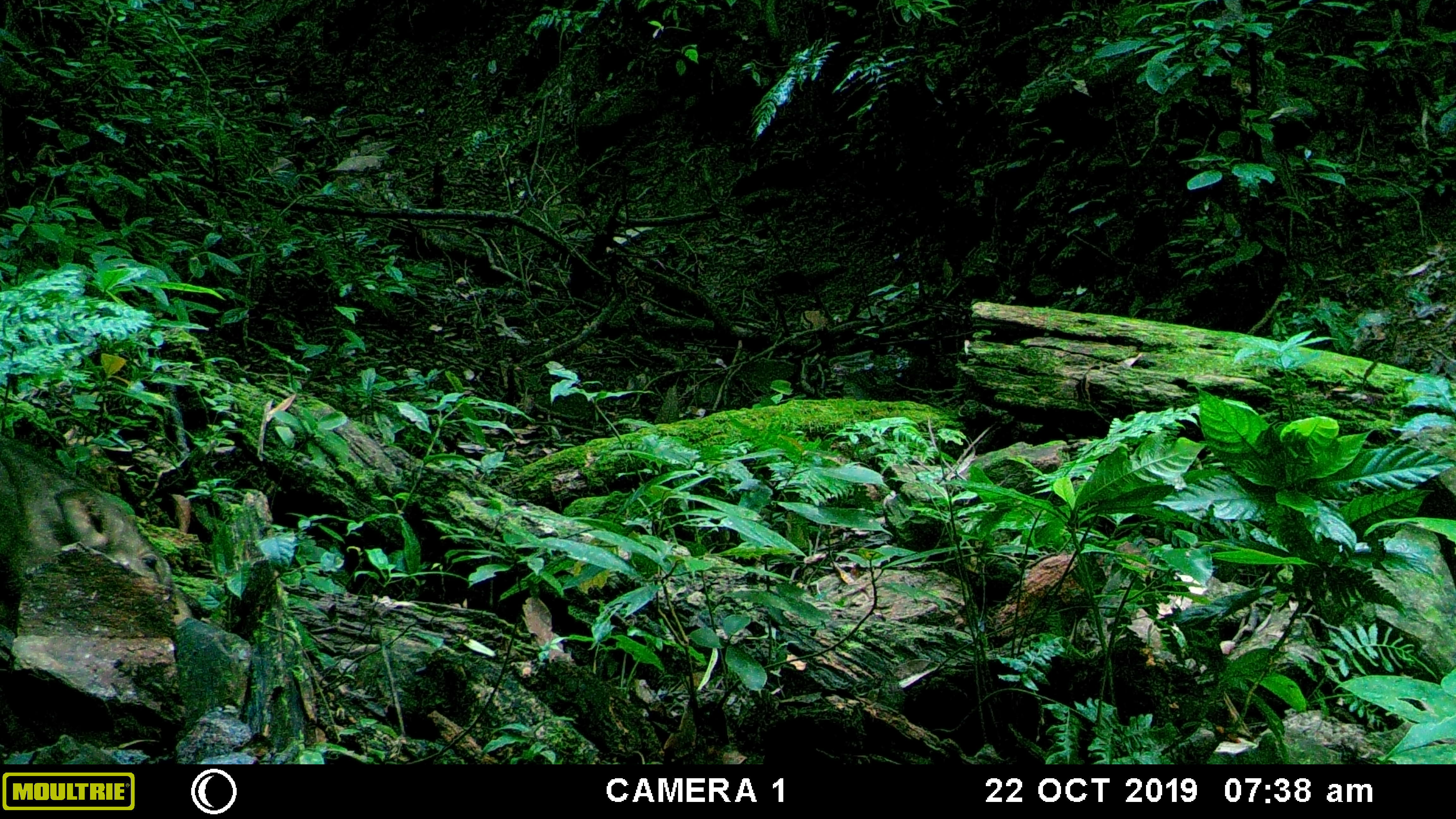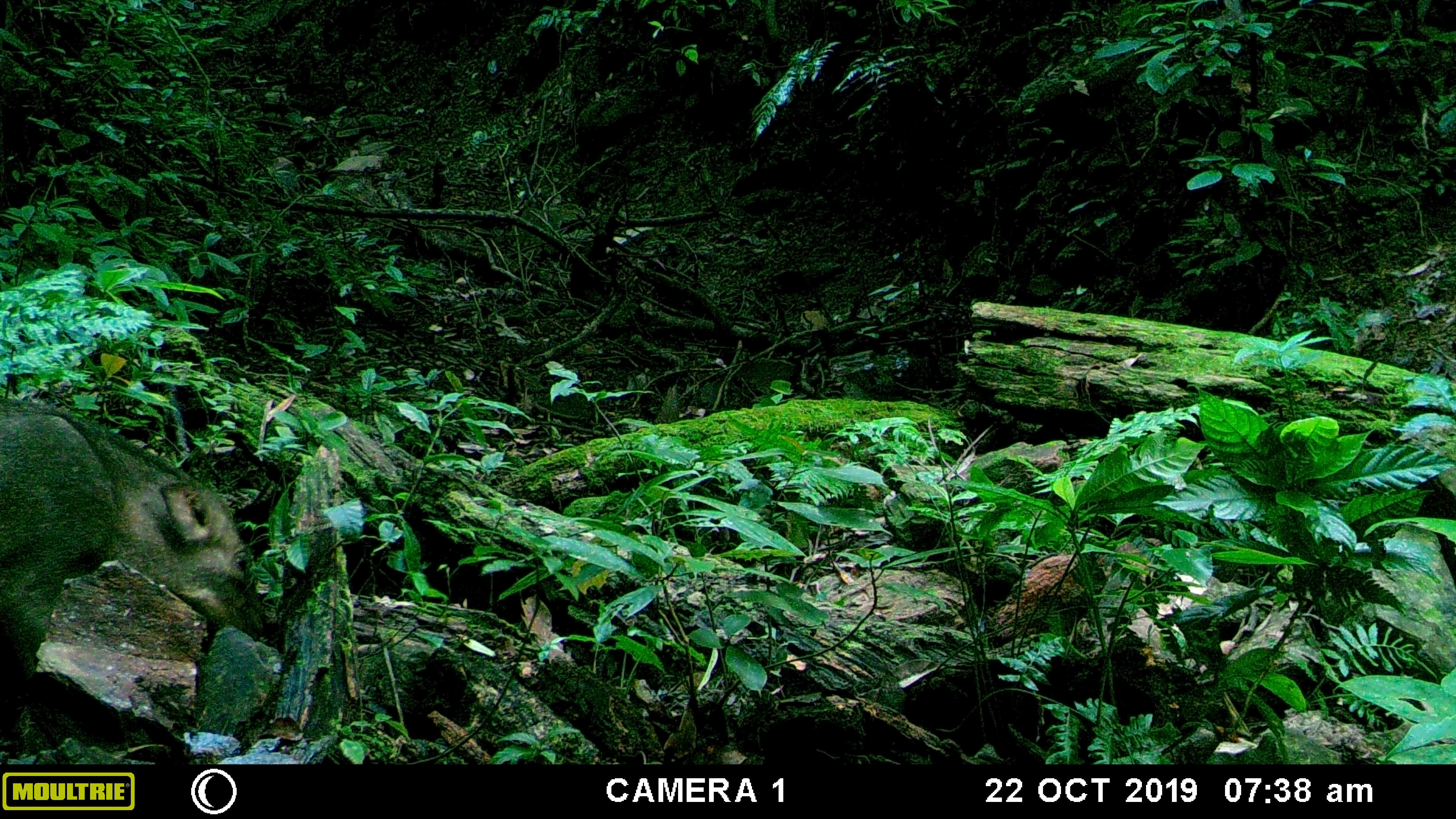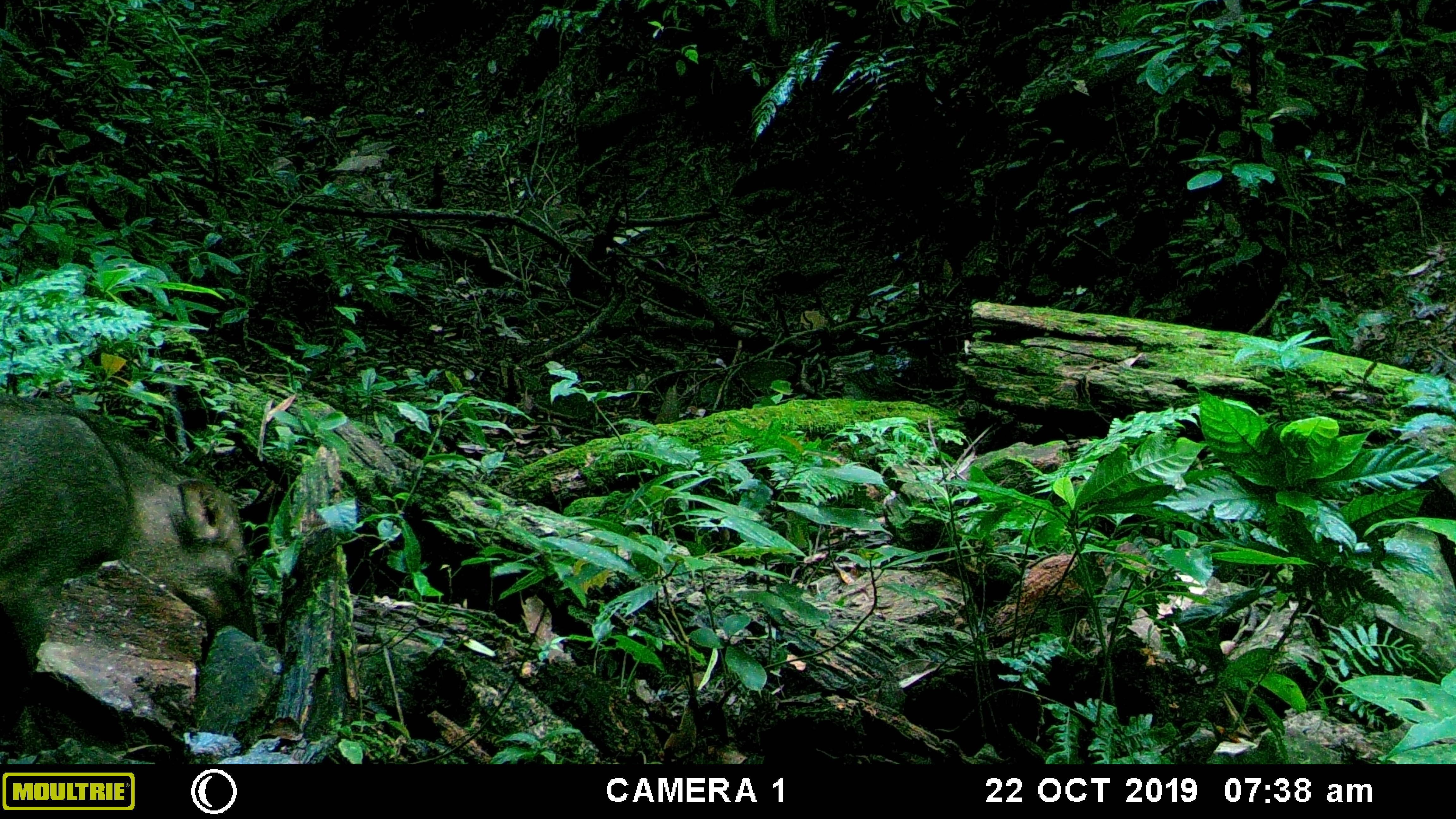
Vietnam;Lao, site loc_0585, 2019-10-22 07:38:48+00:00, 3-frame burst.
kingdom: Animalia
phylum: Chordata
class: Mammalia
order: Artiodactyla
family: Suidae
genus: Sus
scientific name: Sus scrofa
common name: eurasian wild pig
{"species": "eurasian wild pig (Sus scrofa)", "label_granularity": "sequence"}